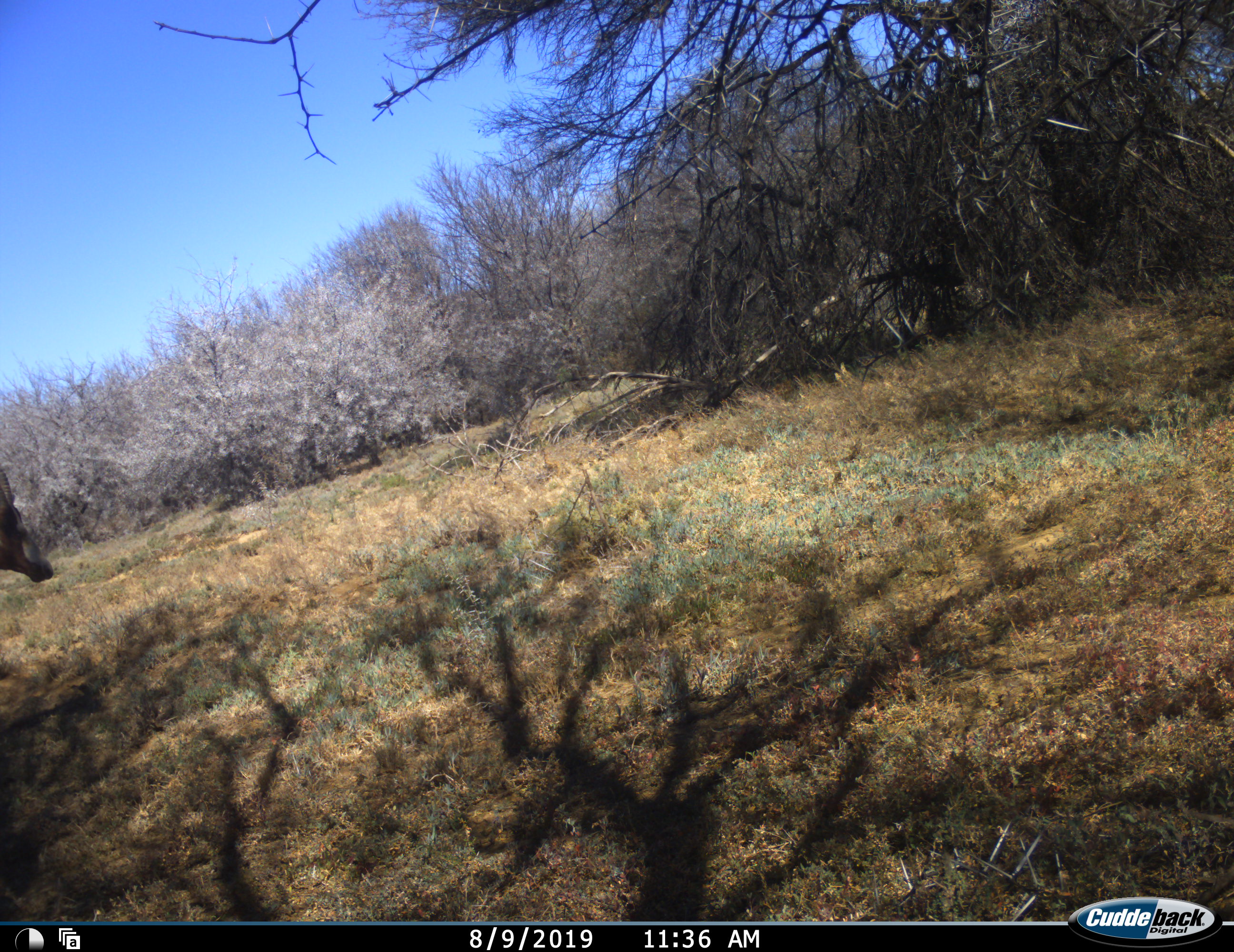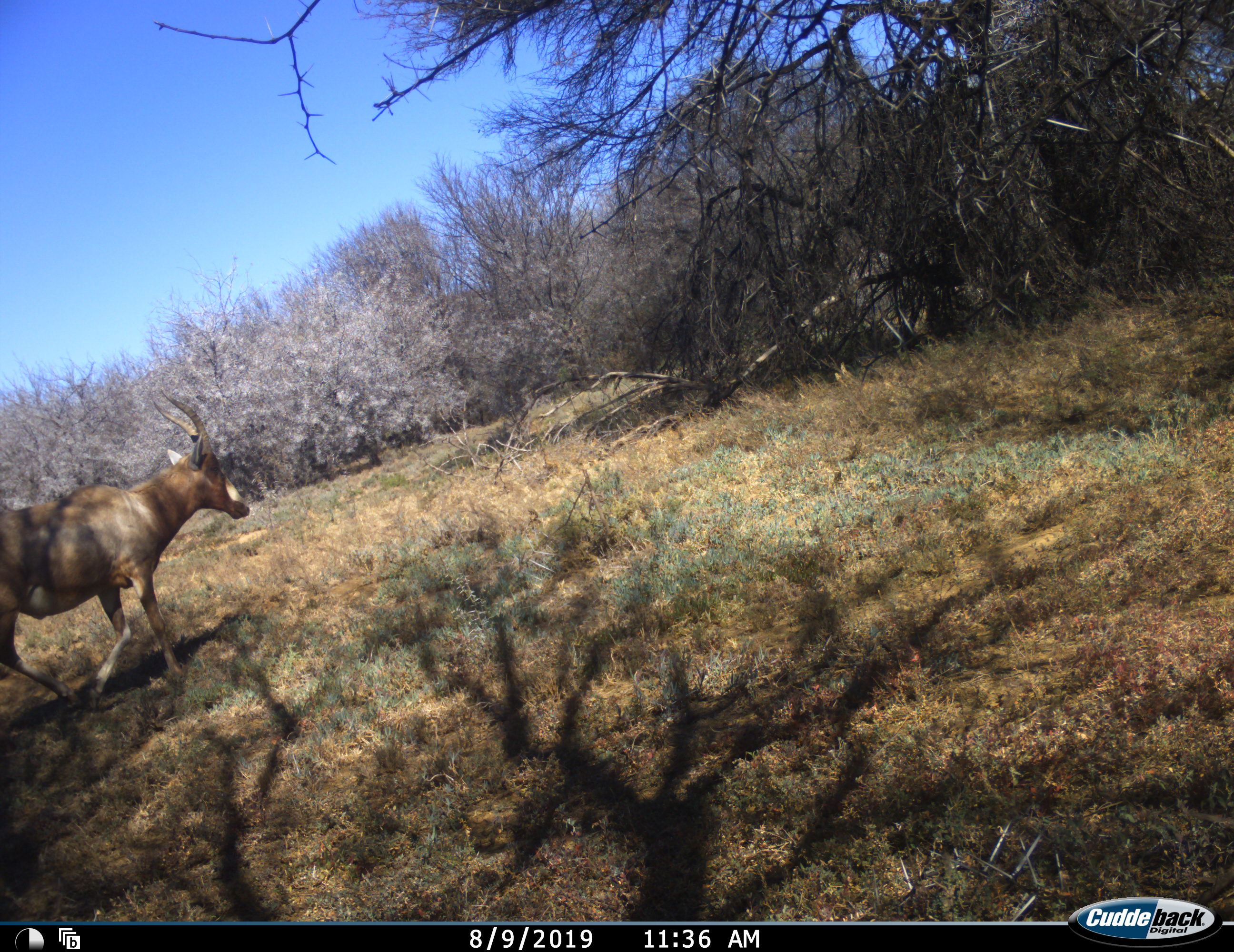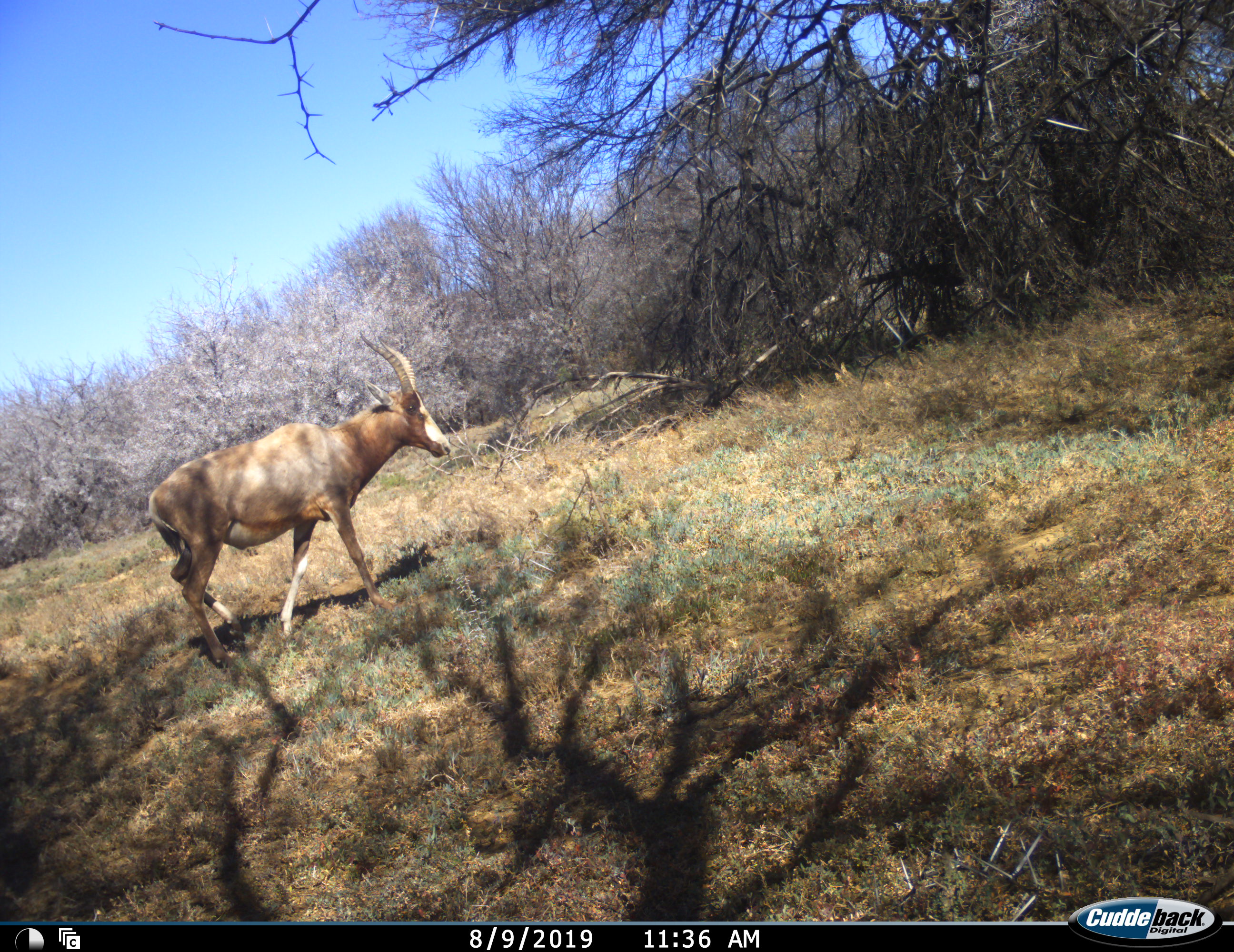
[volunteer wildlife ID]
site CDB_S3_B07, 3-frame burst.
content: unidentified animal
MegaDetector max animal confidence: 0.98